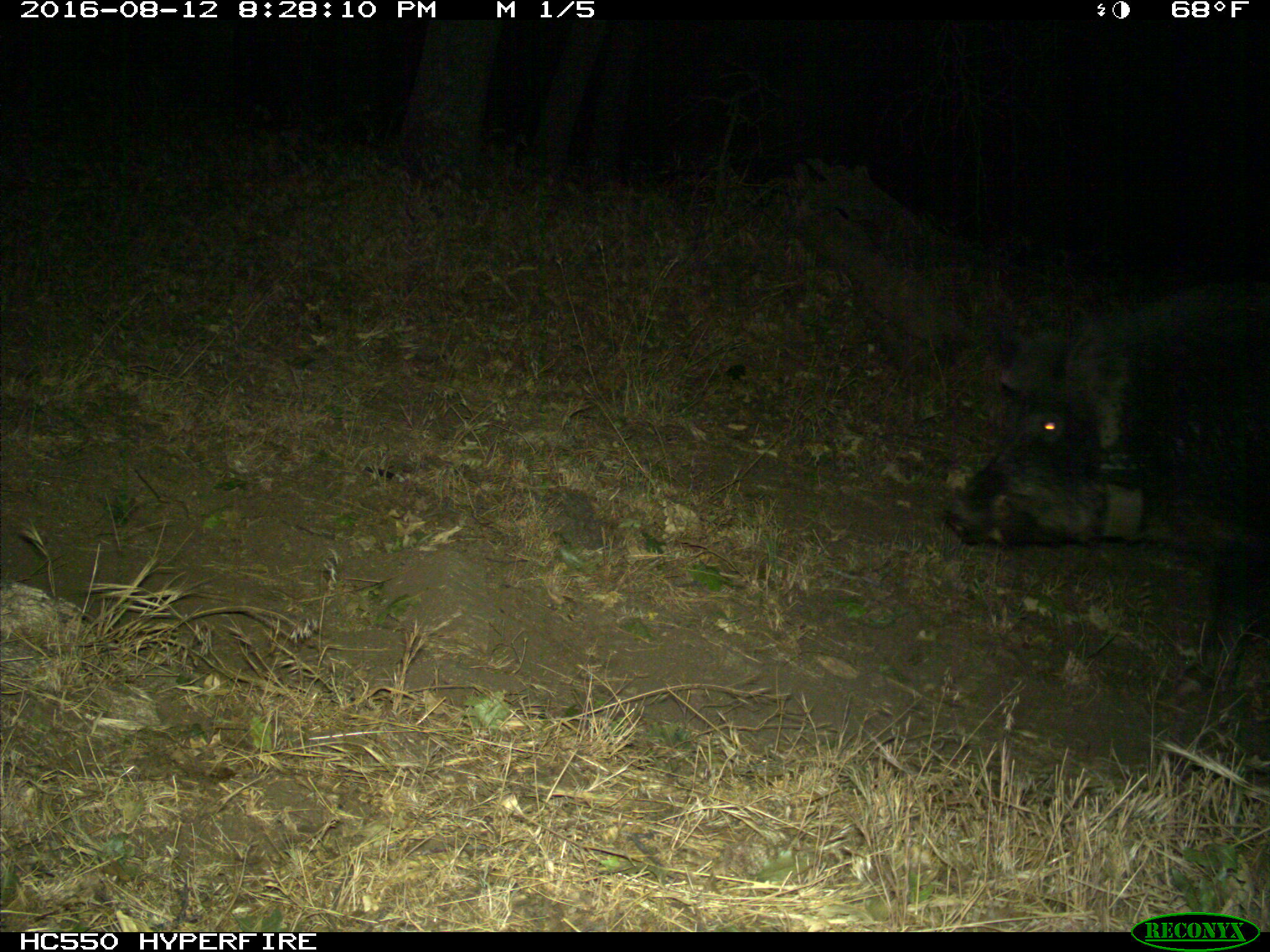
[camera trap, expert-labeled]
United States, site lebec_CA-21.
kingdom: Animalia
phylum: Chordata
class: Mammalia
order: Artiodactyla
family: Suidae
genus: Sus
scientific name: Sus scrofa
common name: wild boar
Sus scrofa (wild boar).